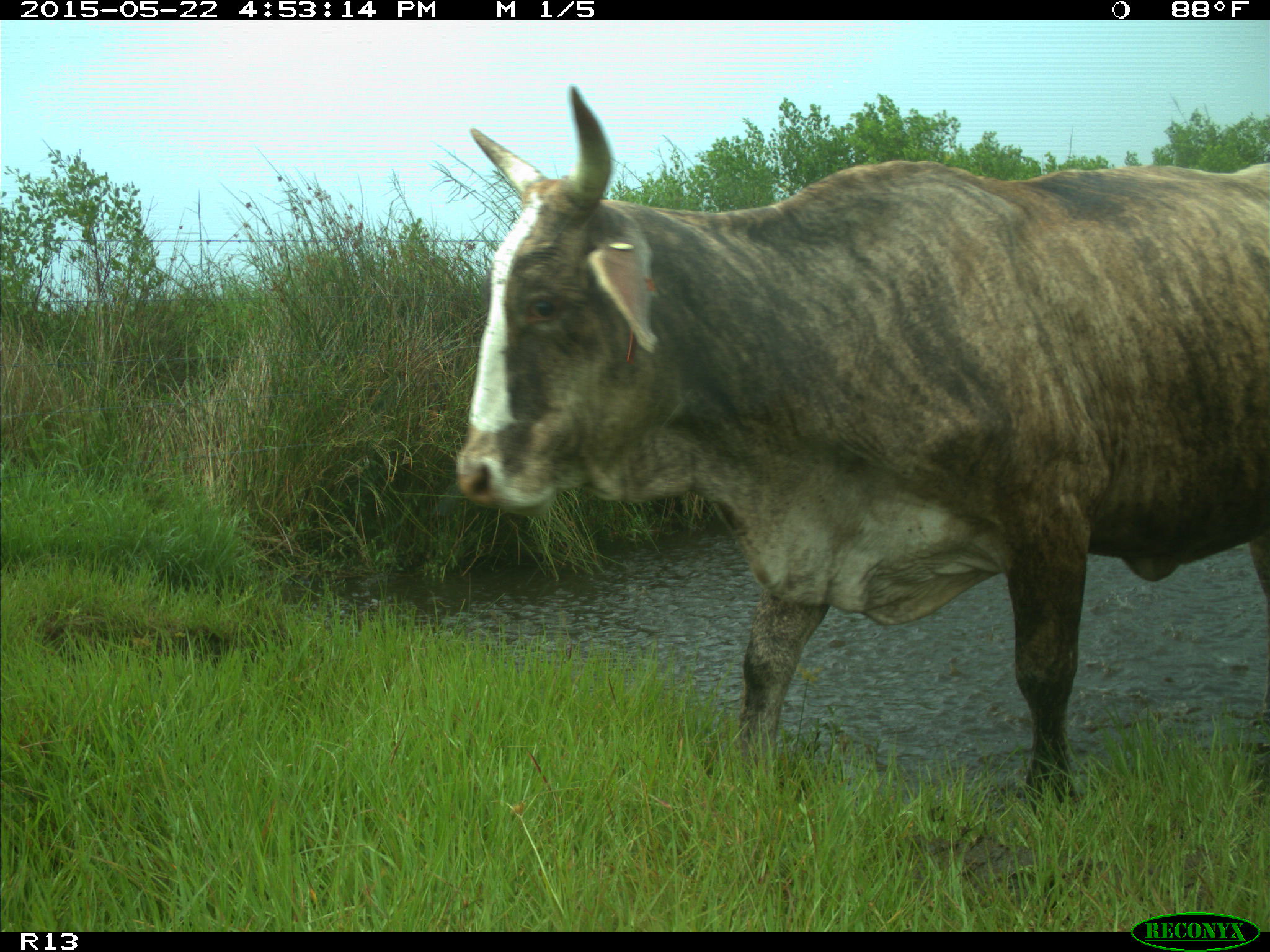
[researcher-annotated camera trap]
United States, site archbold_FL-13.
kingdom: Animalia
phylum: Chordata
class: Mammalia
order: Artiodactyla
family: Bovidae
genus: Bos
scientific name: Bos taurus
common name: domestic cow